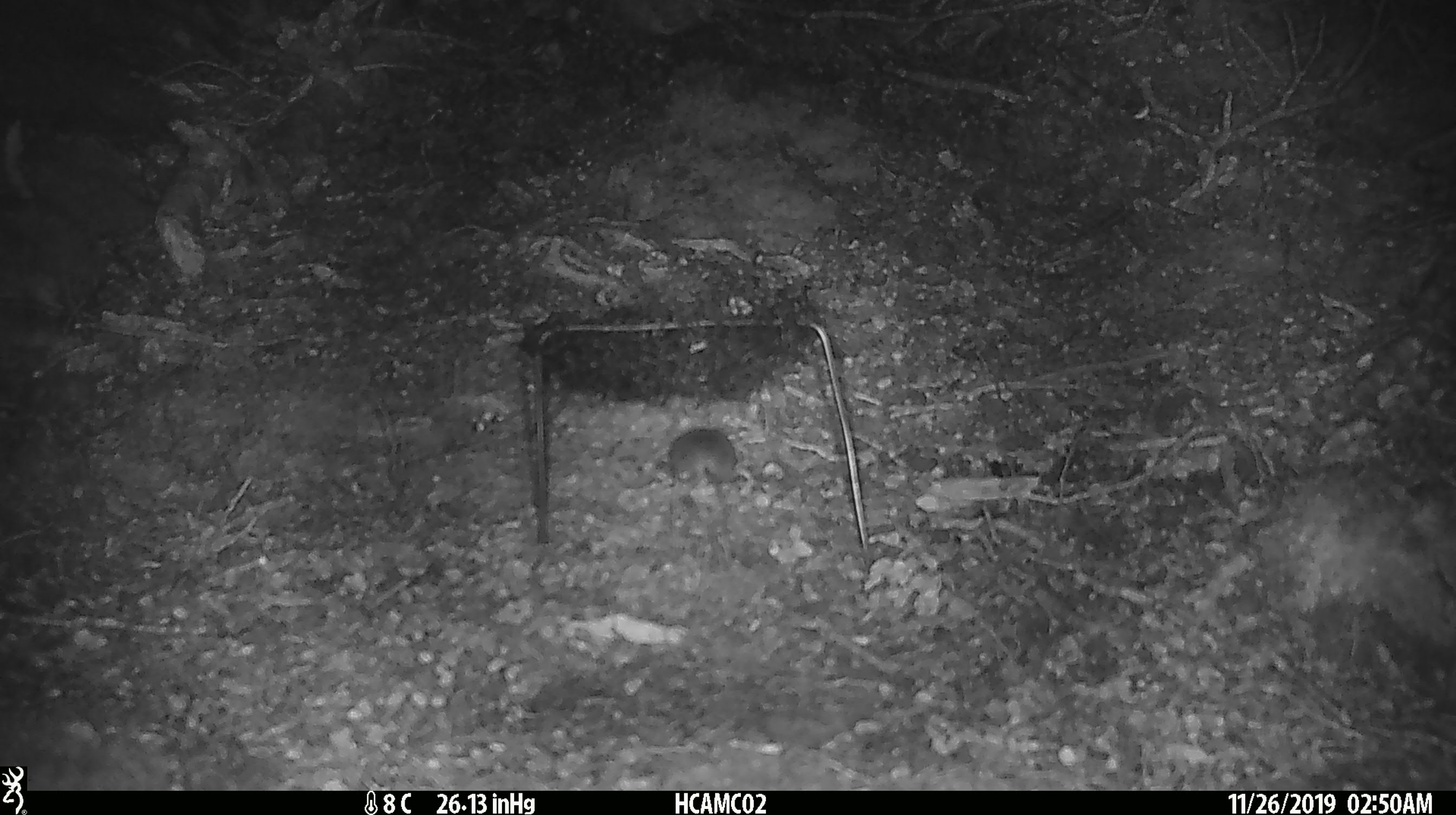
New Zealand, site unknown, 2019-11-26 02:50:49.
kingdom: Animalia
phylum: Chordata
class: Mammalia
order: Rodentia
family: Muridae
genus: Mus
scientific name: Mus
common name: mouse